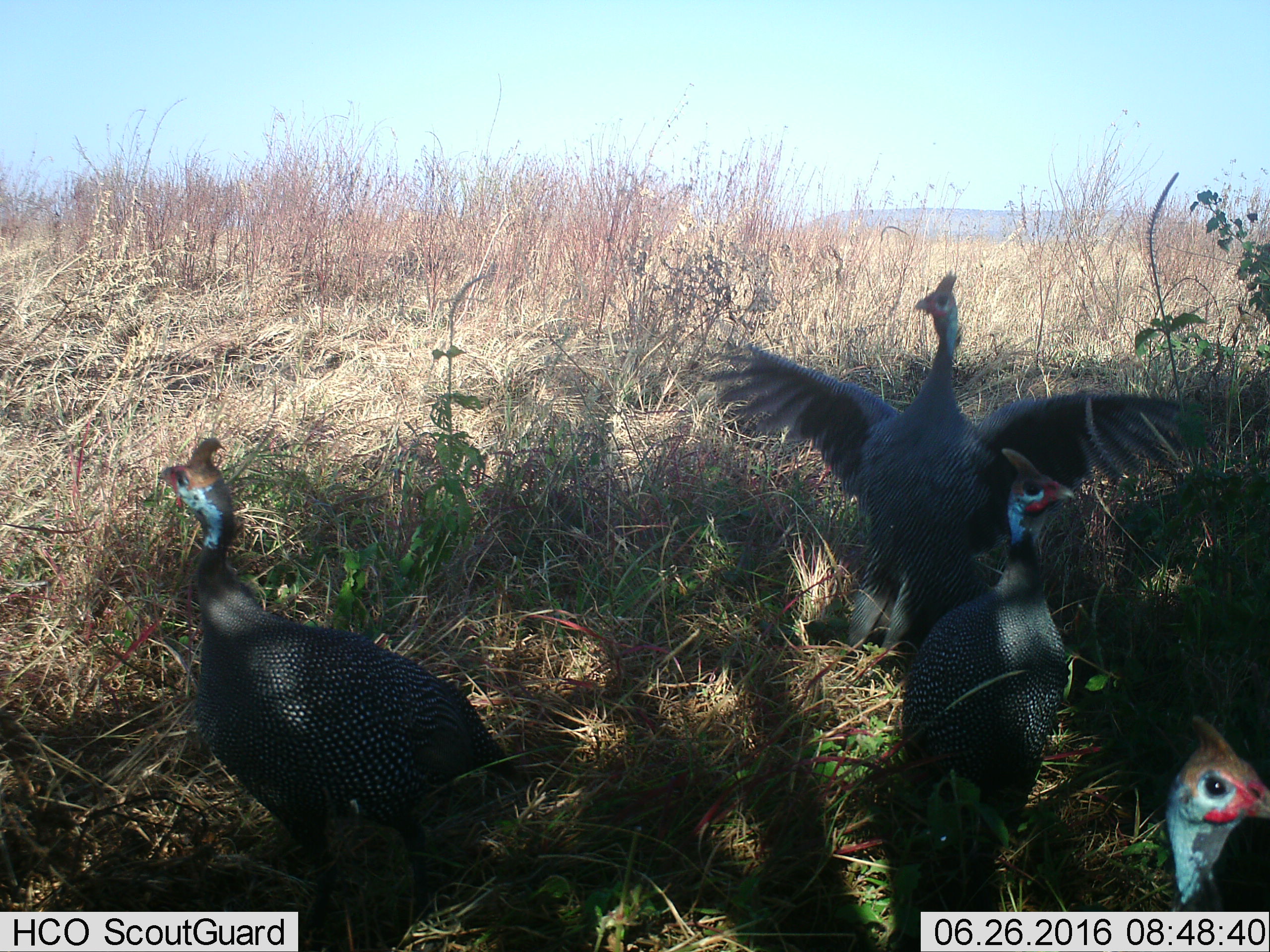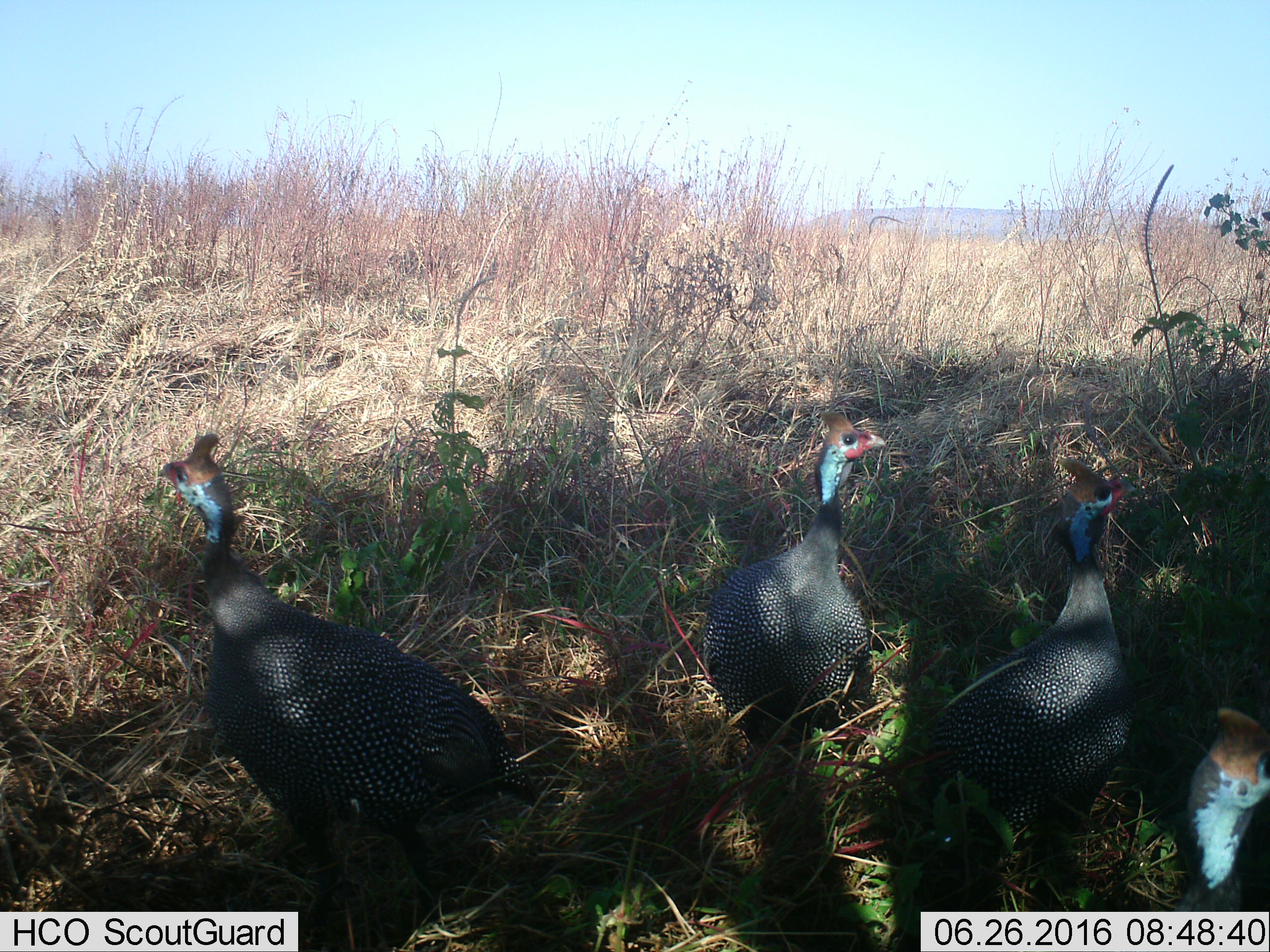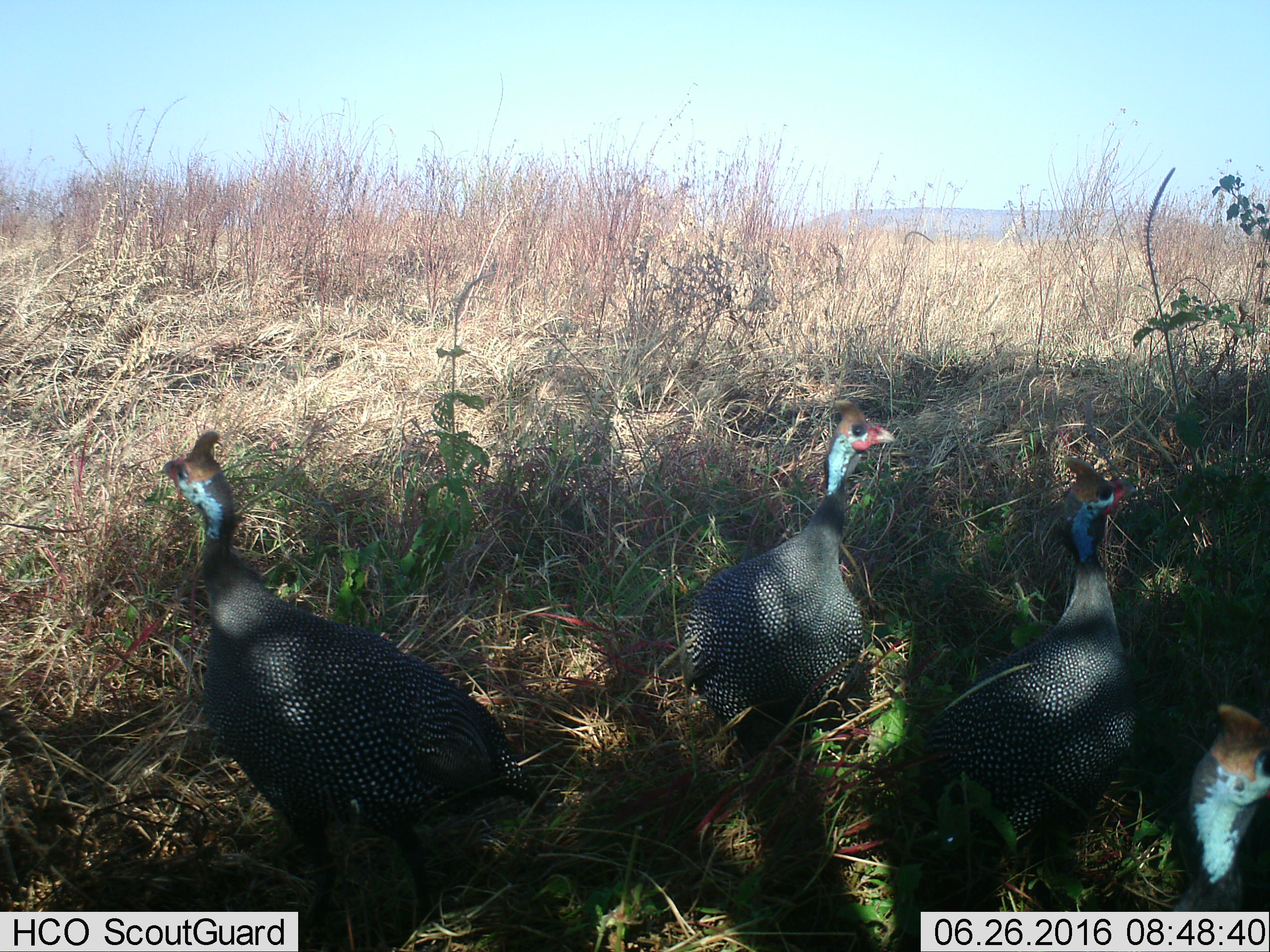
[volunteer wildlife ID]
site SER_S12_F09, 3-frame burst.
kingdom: Animalia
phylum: Chordata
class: Aves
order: Galliformes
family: Numididae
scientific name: Numididae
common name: guineafowl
Guineafowl (Numididae), count 4. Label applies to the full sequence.